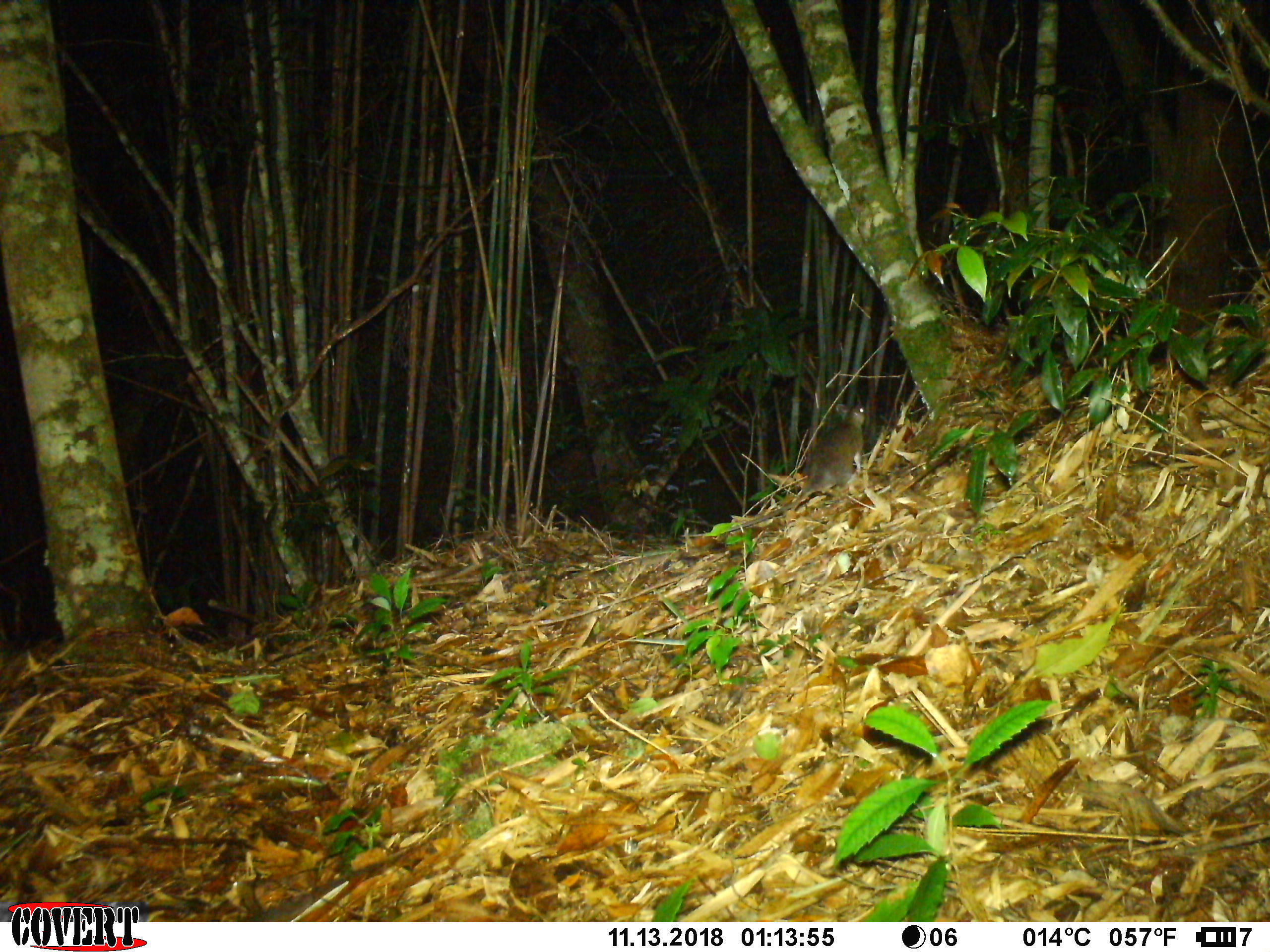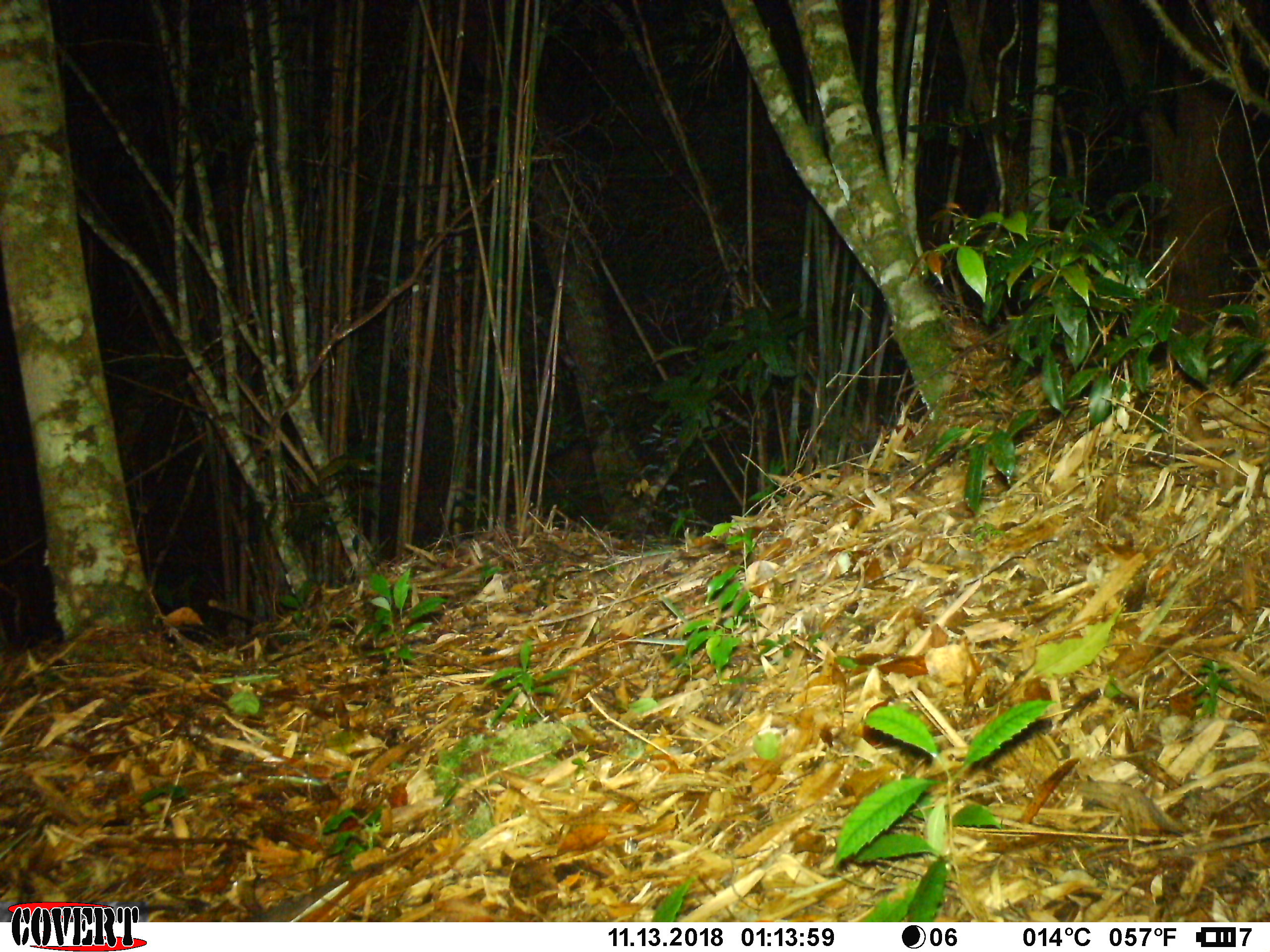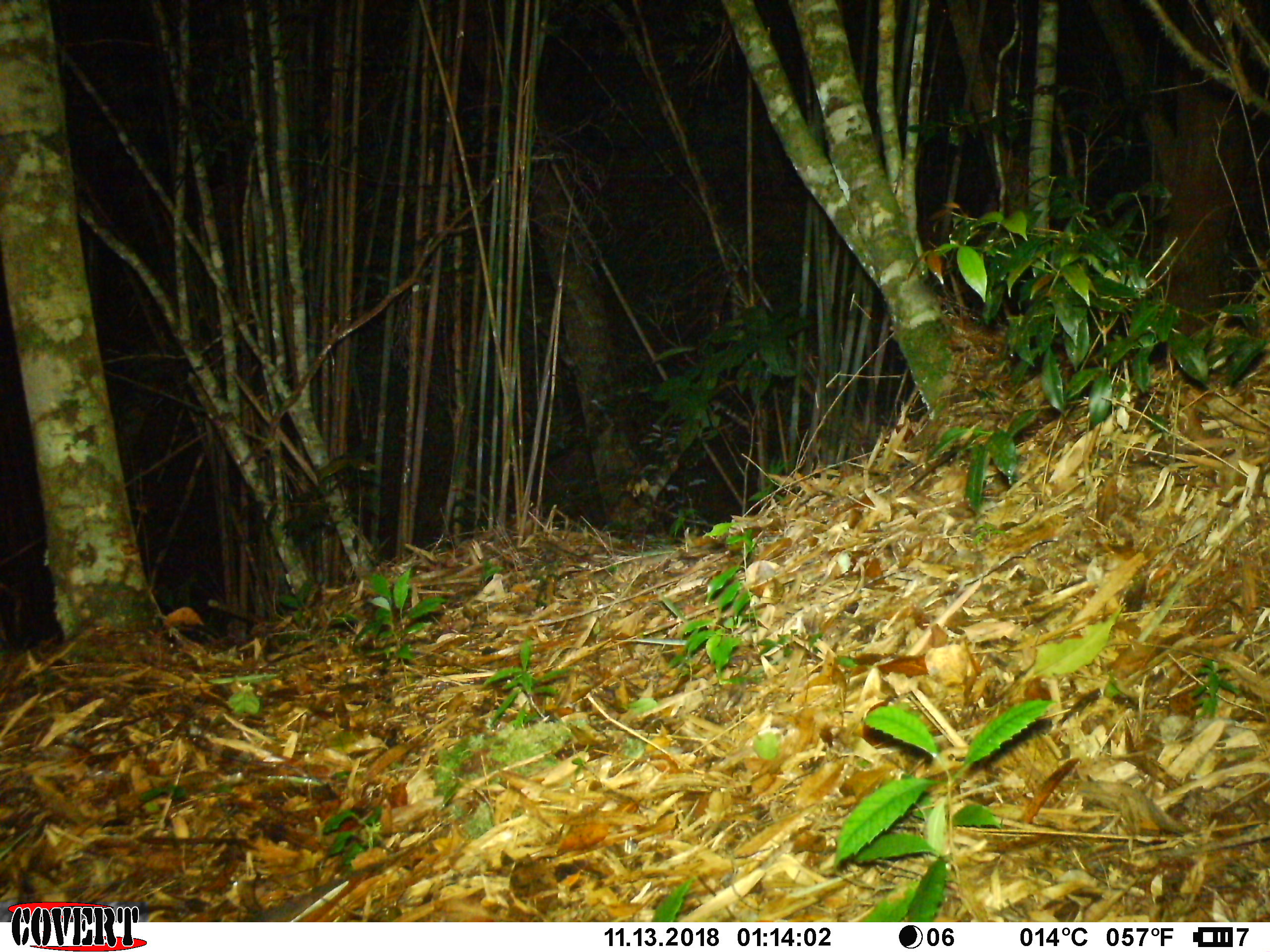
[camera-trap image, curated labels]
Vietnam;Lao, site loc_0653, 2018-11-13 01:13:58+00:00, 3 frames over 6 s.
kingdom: Animalia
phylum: Chordata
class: Mammalia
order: Rodentia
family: Muridae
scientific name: Muridae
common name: old-world mice and rats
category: unidentified murid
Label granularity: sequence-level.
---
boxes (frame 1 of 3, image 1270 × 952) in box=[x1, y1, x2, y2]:
unidentified murid: box=[725, 401, 864, 530]